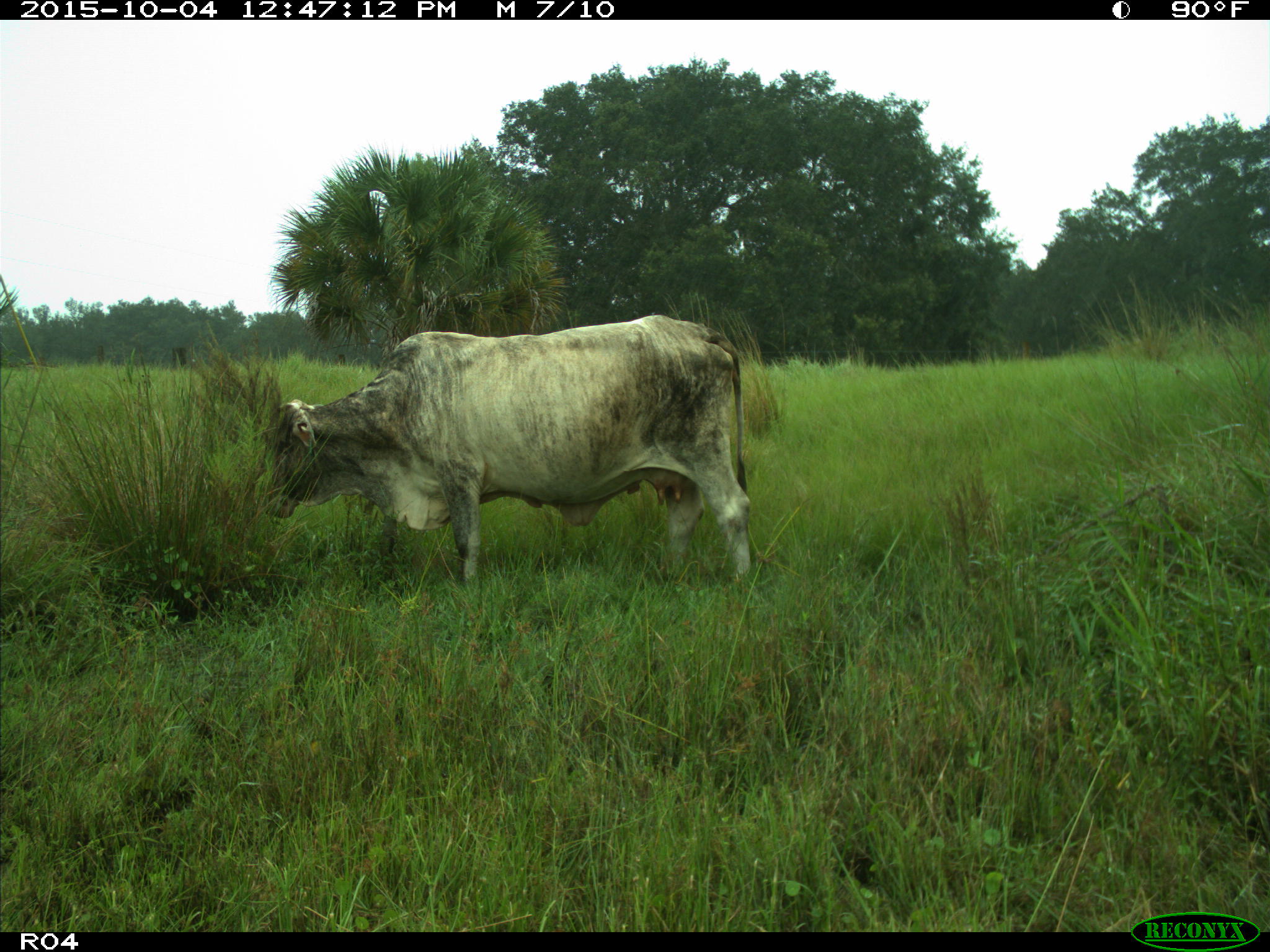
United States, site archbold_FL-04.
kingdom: Animalia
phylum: Chordata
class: Mammalia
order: Artiodactyla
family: Bovidae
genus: Bos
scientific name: Bos taurus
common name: domestic cow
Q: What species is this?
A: Bos taurus (domestic cow).